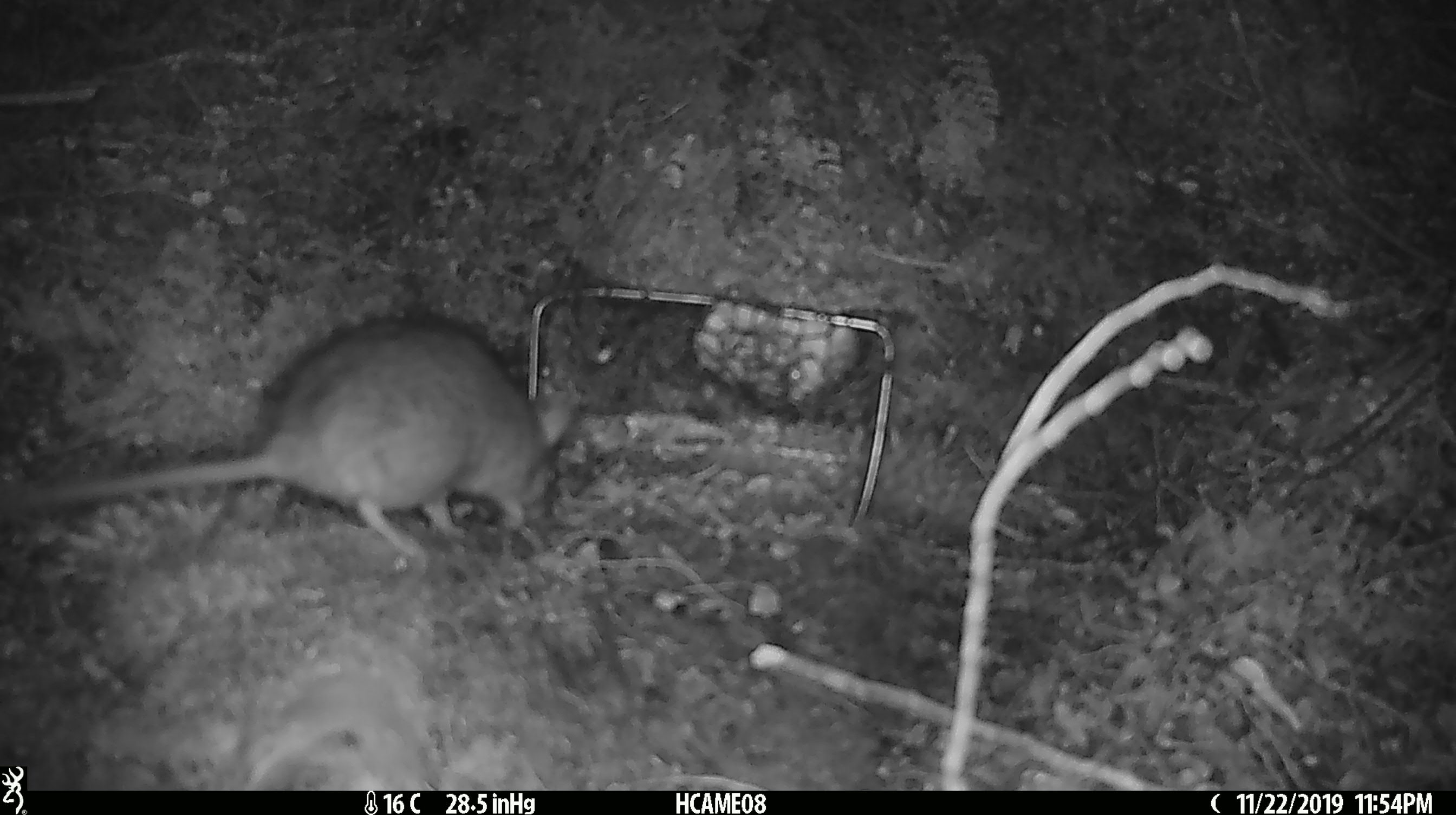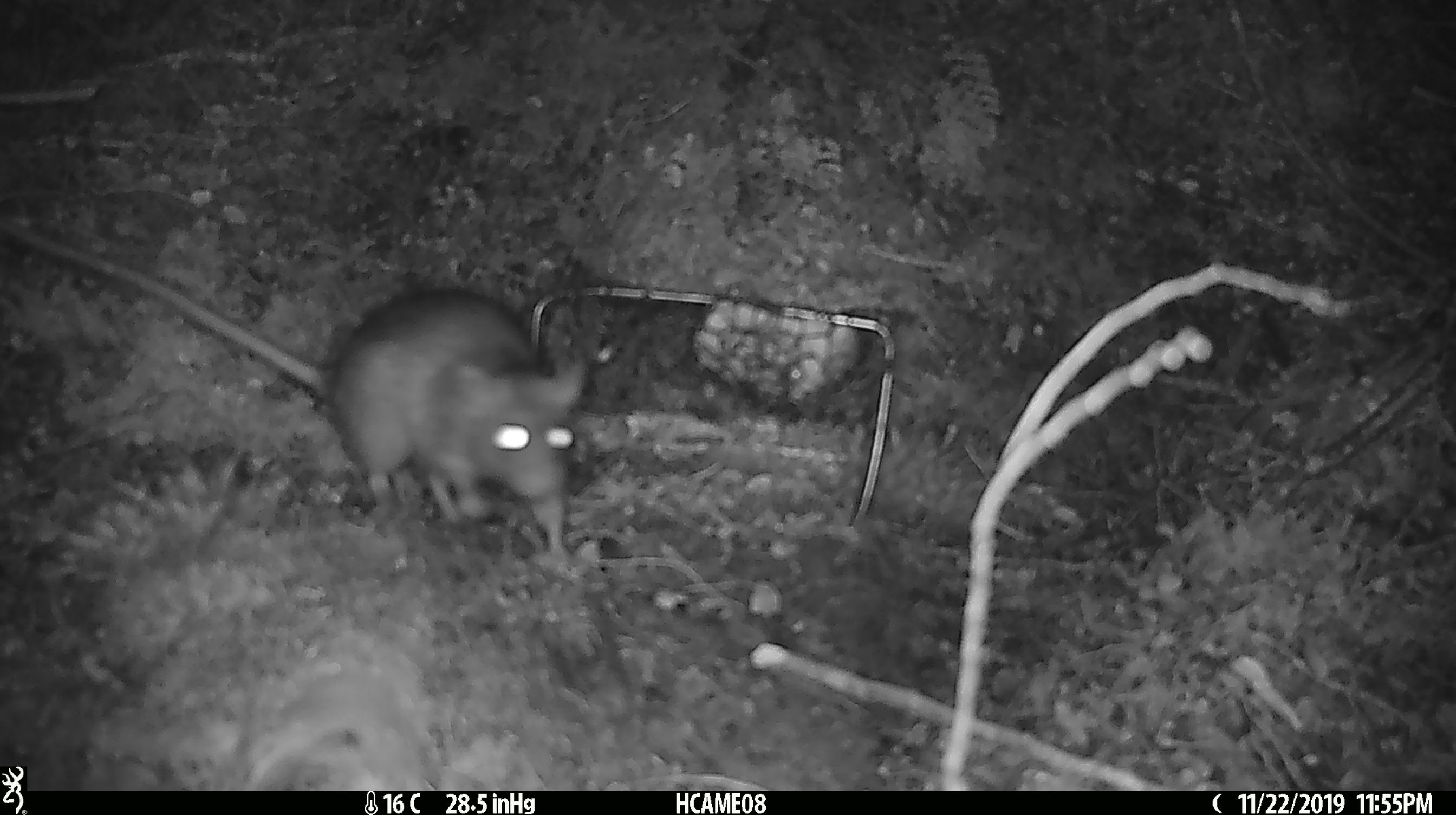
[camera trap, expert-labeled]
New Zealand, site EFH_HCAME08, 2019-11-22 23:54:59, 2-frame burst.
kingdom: Animalia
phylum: Chordata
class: Mammalia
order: Rodentia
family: Muridae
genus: Rattus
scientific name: Rattus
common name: rat